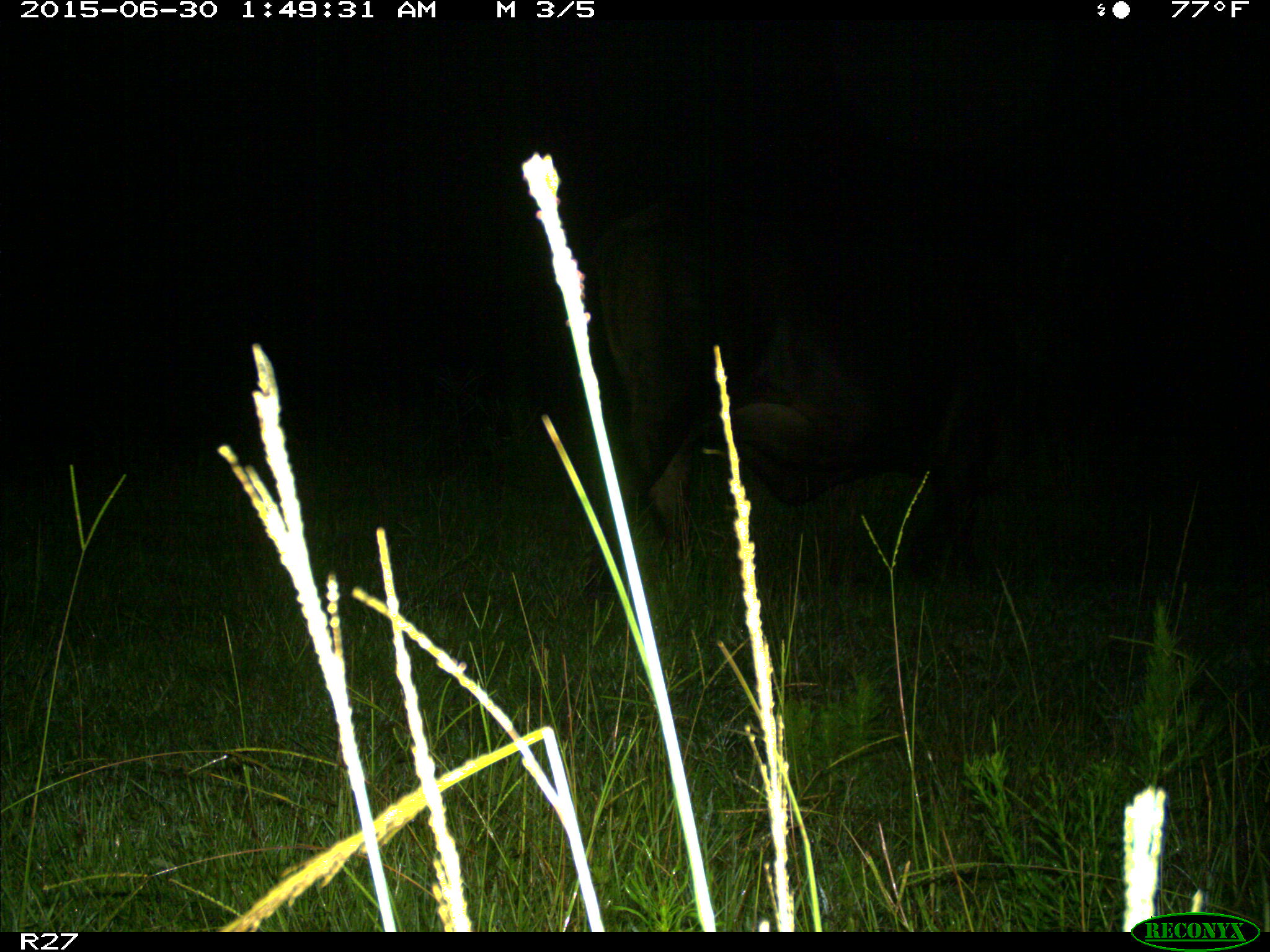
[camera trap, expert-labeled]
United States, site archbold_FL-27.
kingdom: Animalia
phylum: Chordata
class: Mammalia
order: Artiodactyla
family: Bovidae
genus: Bos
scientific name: Bos taurus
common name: domestic cow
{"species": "Bos taurus (domestic cow)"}